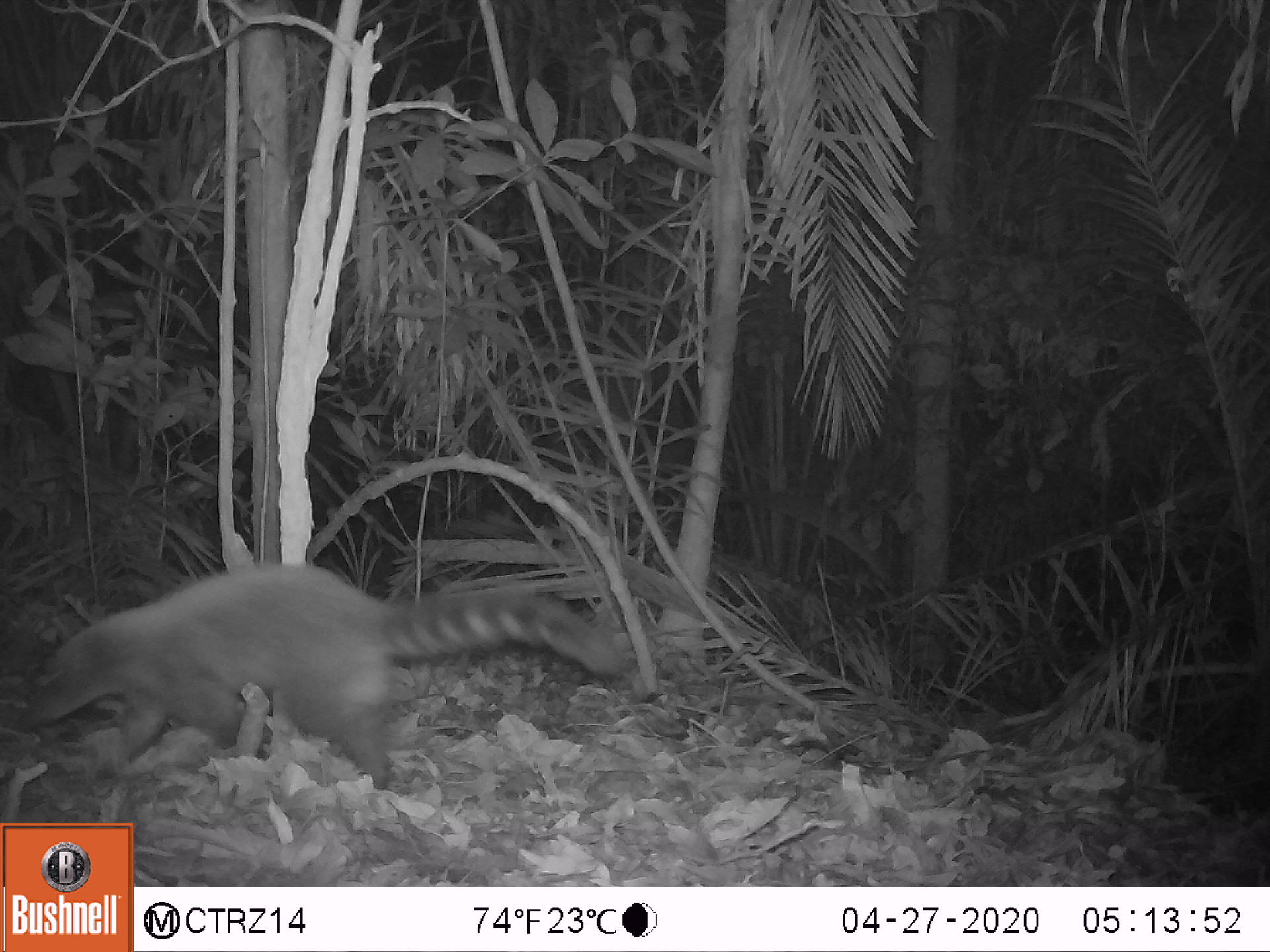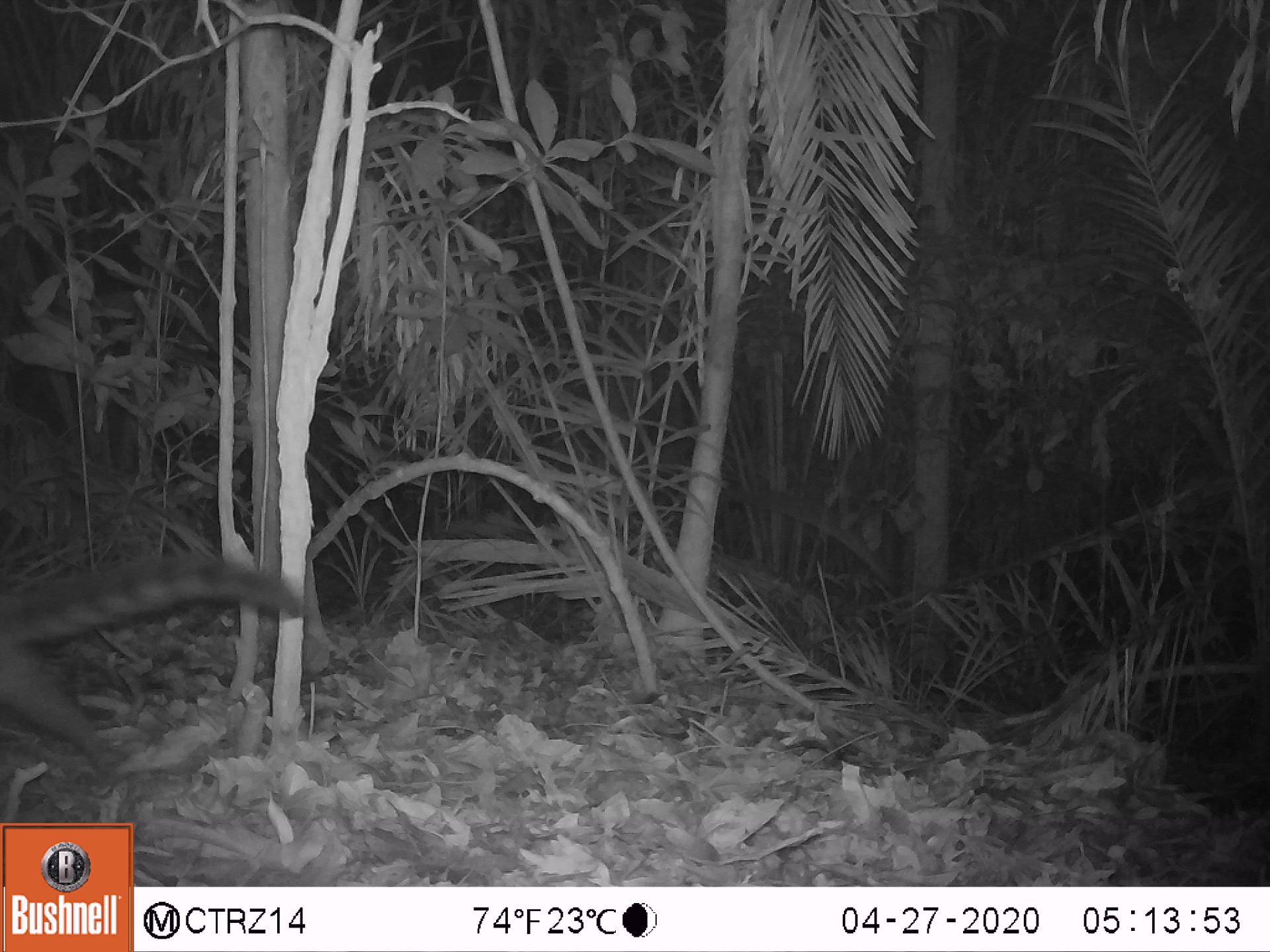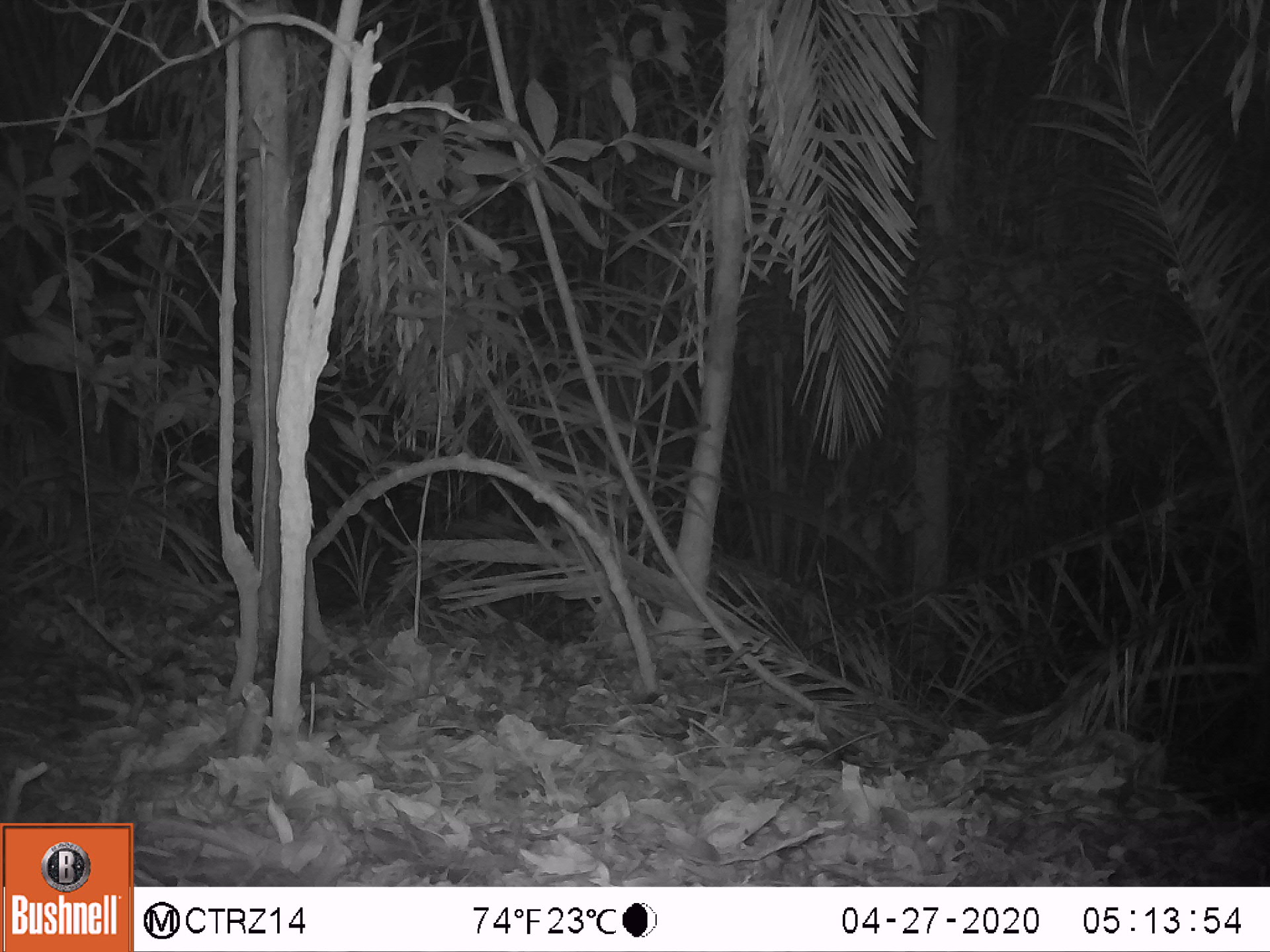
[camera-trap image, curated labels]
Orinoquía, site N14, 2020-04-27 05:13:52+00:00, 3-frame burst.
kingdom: Animalia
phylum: Chordata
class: Mammalia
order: Carnivora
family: Procyonidae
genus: Nasua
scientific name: Nasua nasua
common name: south american coati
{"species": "south american coati (Nasua nasua)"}